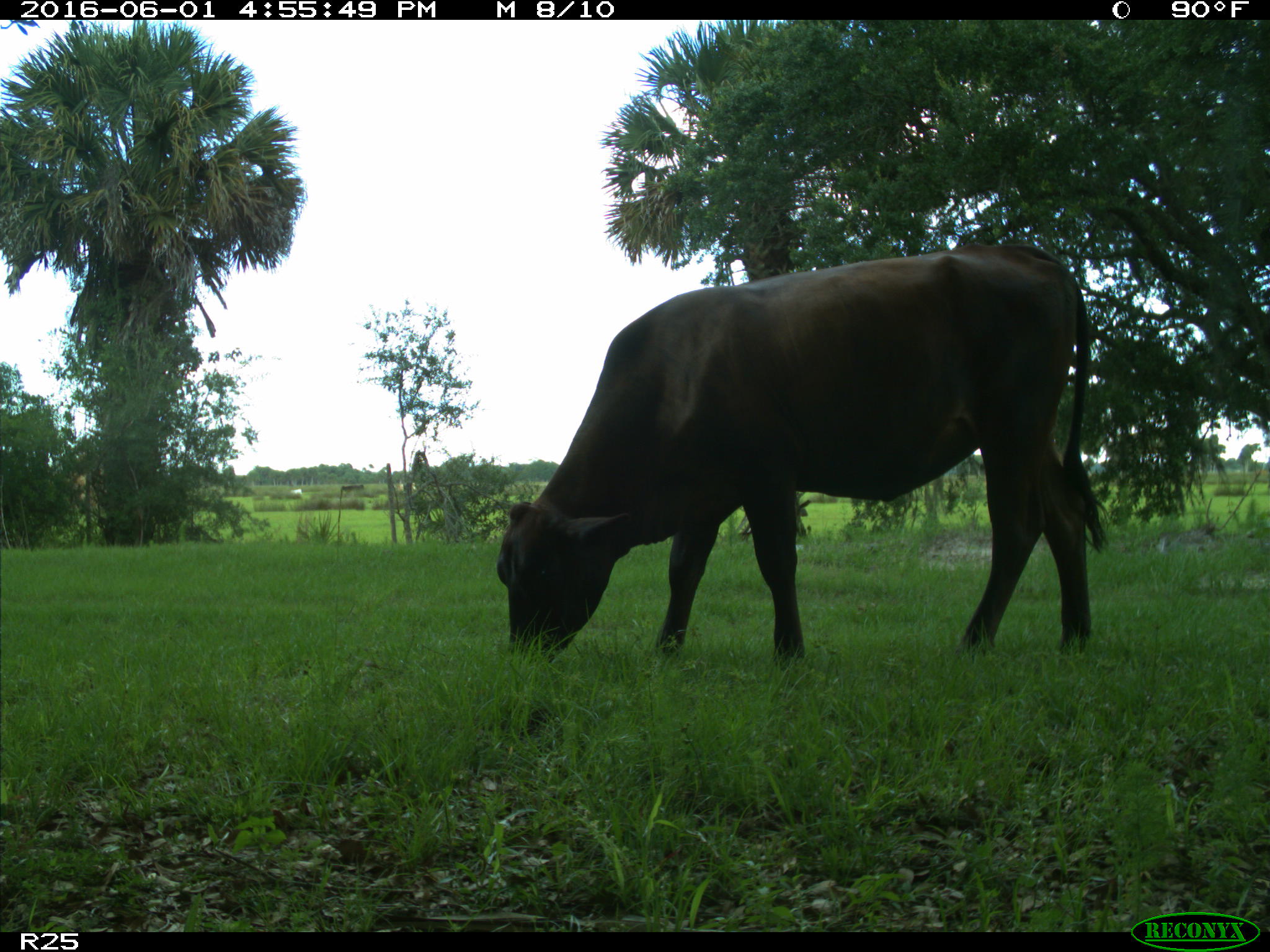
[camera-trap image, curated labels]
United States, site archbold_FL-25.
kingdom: Animalia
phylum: Chordata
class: Mammalia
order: Artiodactyla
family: Bovidae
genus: Bos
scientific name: Bos taurus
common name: domestic cow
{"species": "Bos taurus (domestic cow)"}